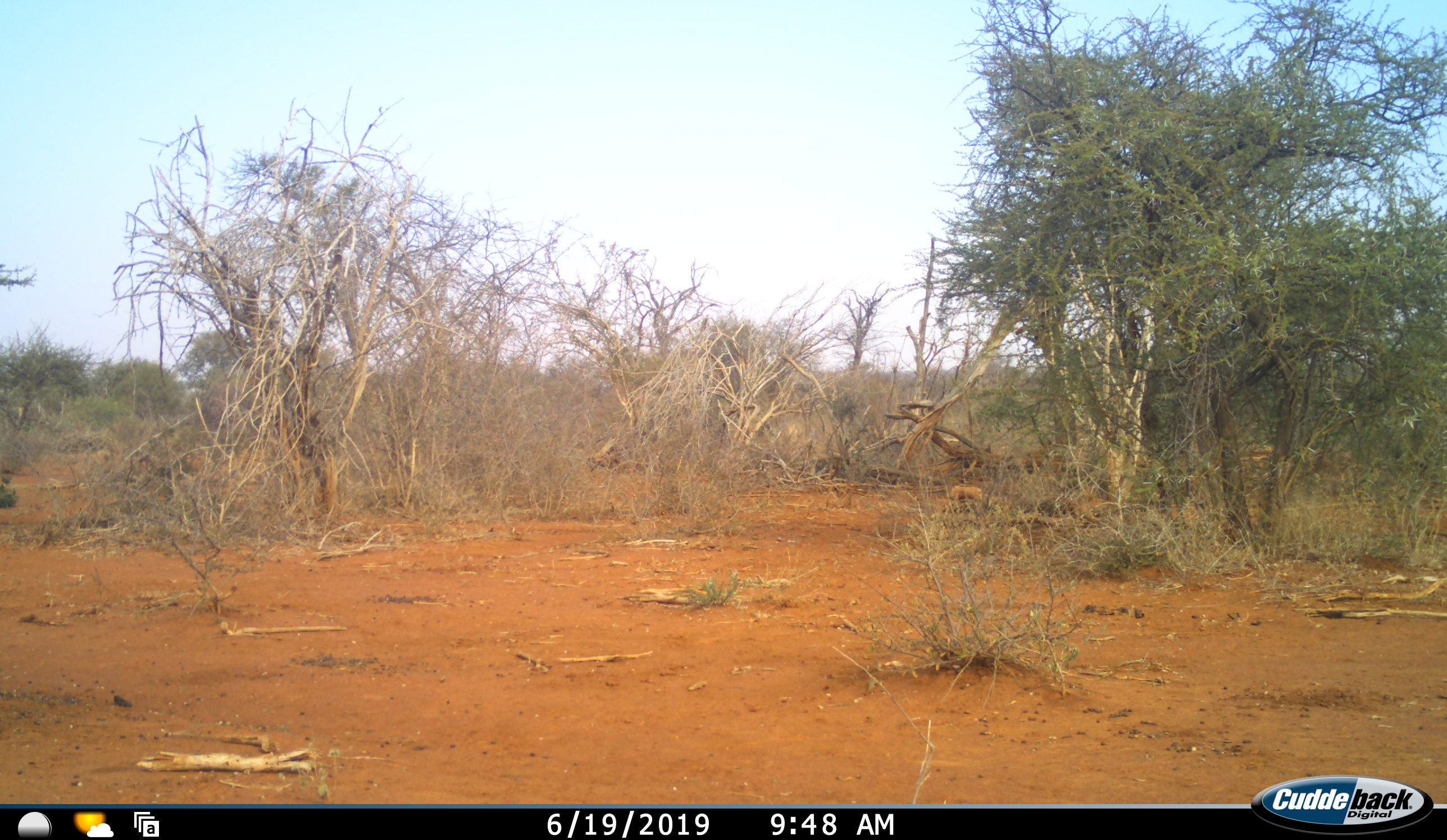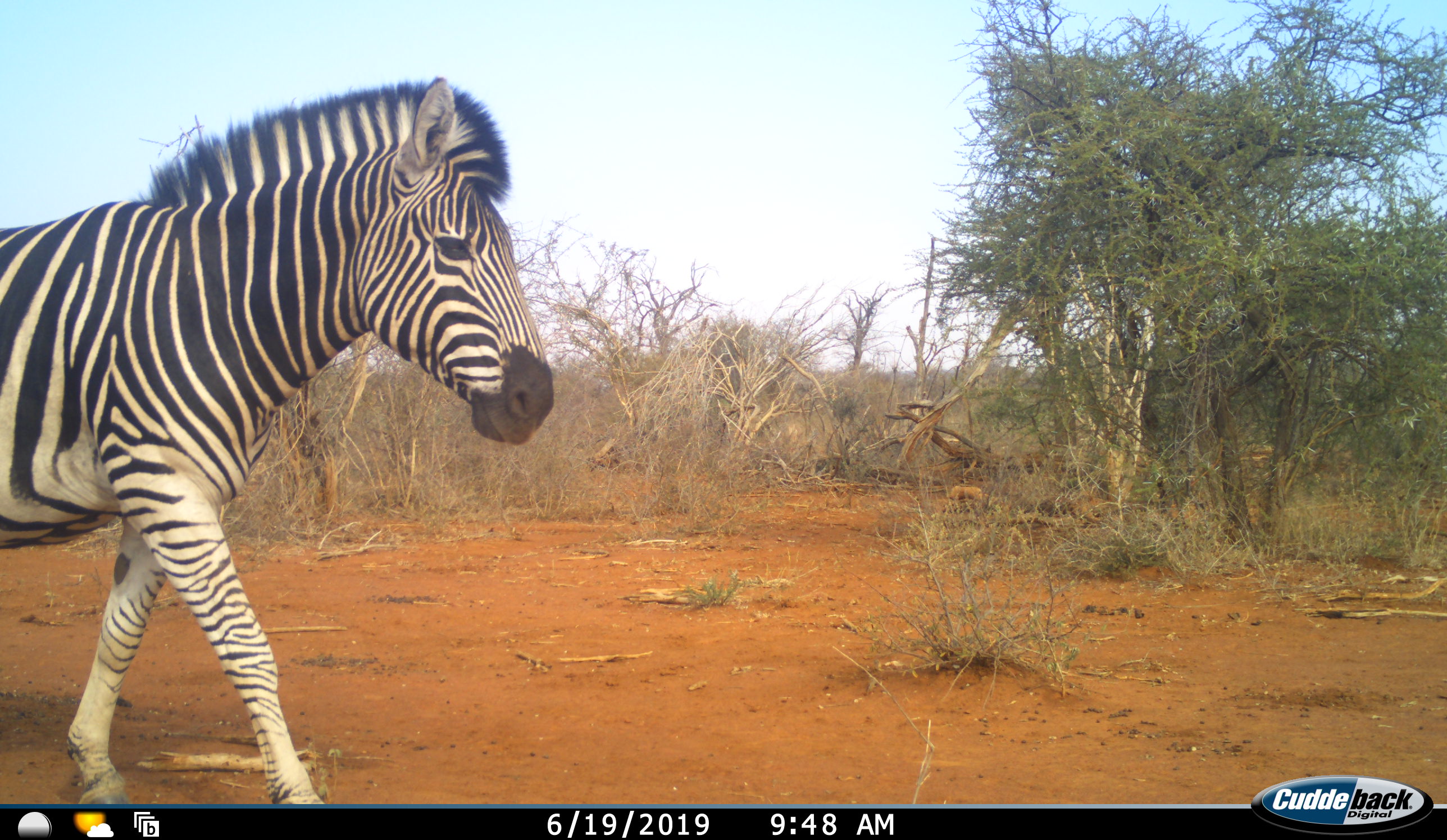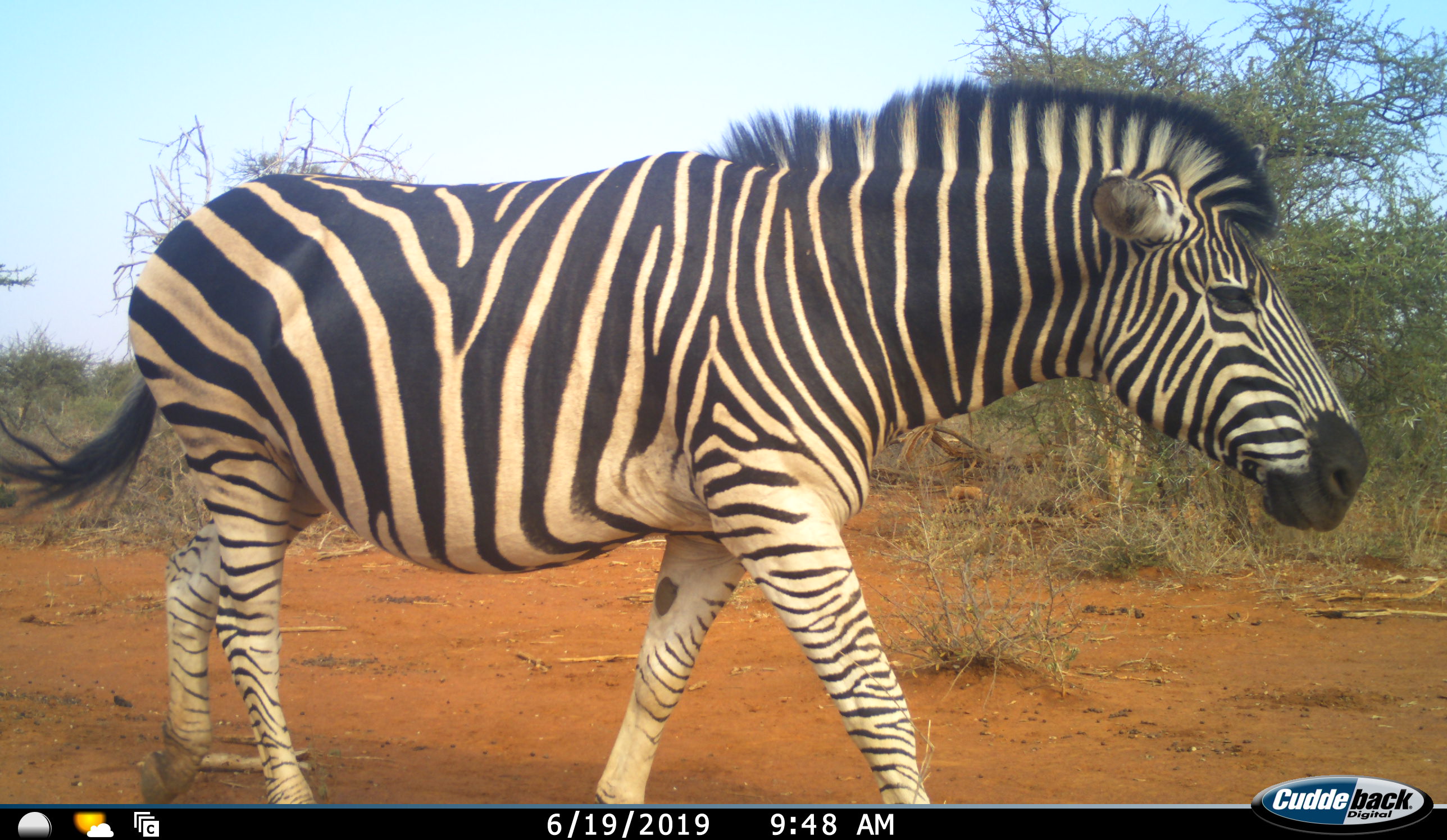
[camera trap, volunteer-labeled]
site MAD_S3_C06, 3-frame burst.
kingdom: Animalia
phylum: Chordata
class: Mammalia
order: Perissodactyla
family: Equidae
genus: Equus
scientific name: Equus quagga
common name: plains zebra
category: zebraplains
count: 1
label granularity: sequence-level